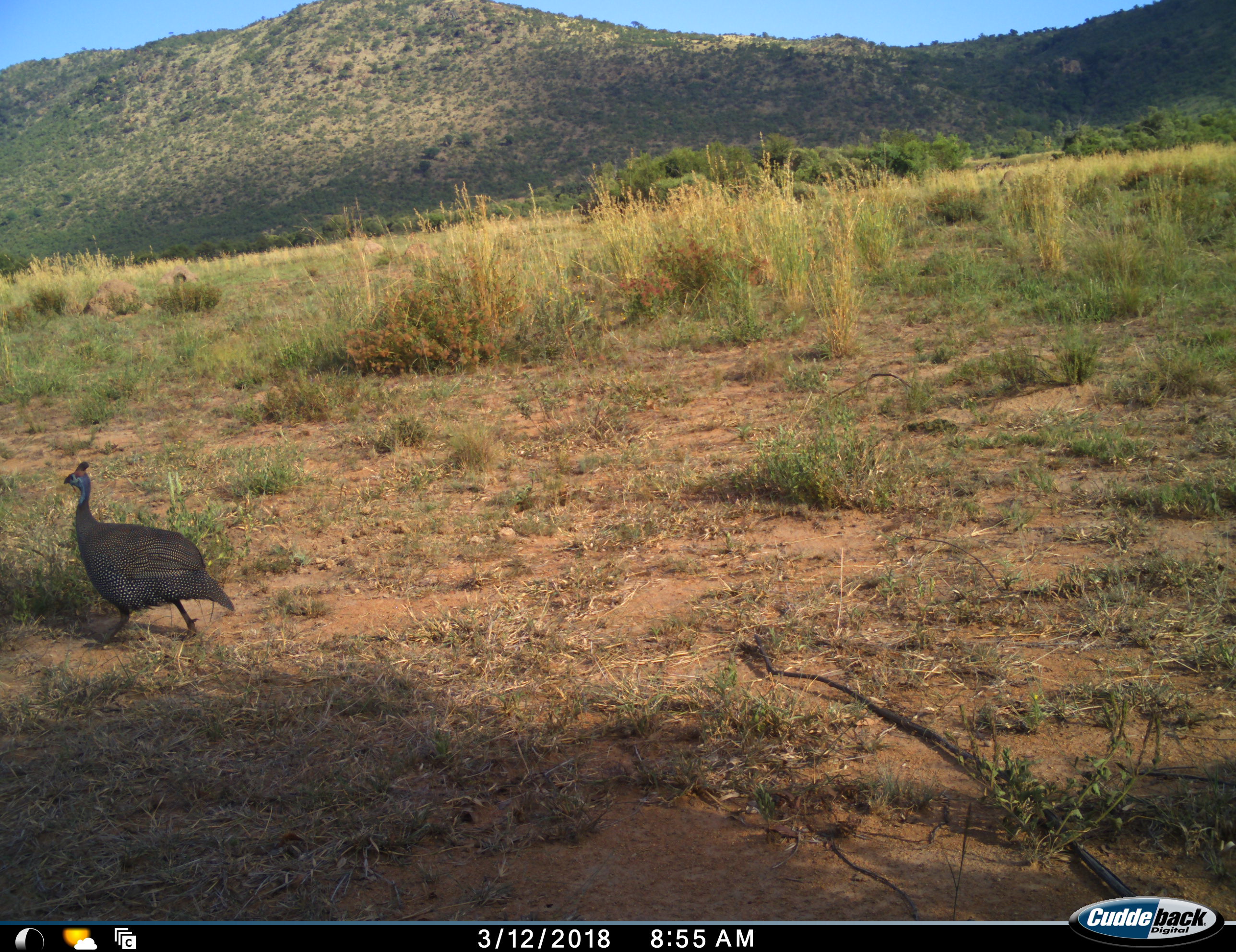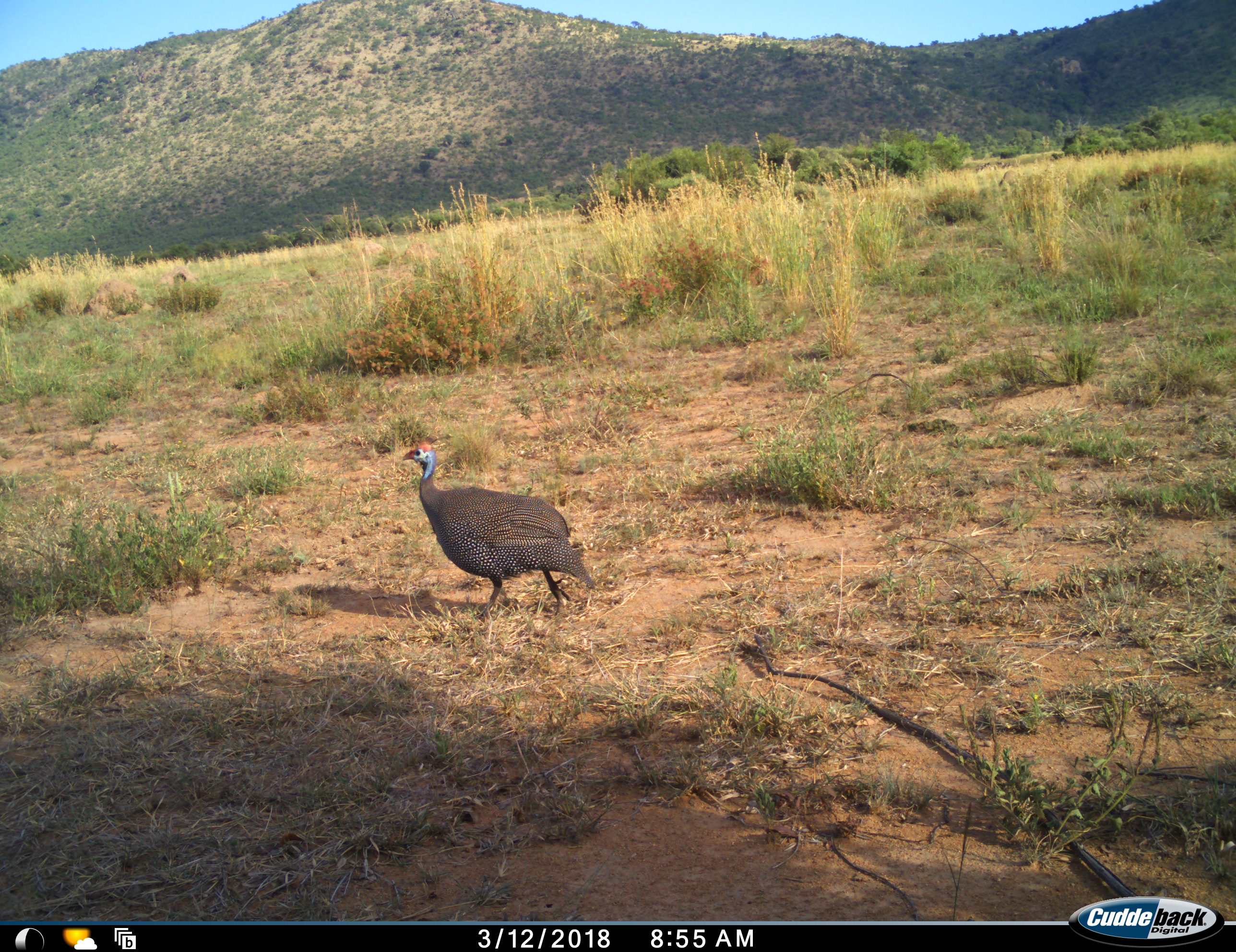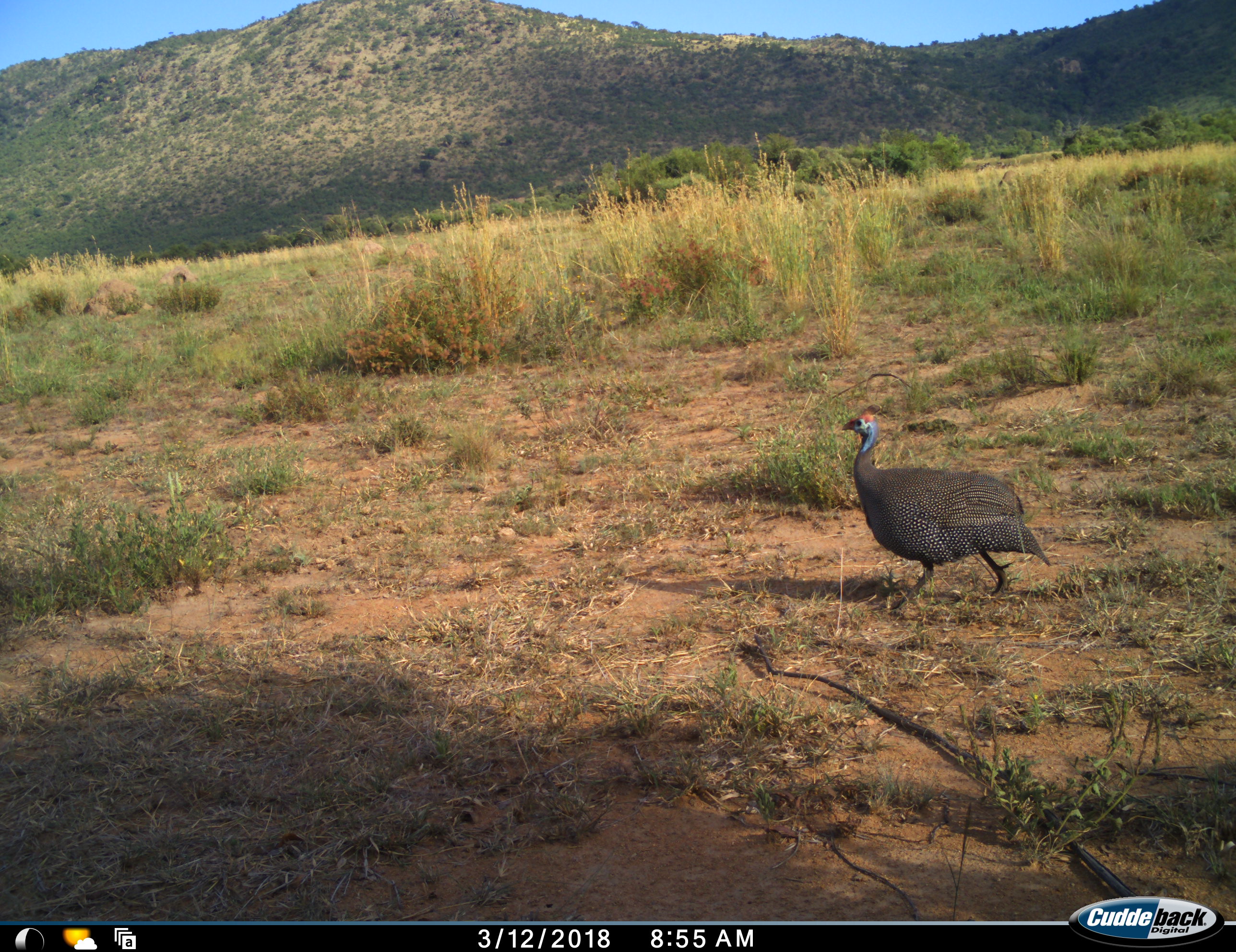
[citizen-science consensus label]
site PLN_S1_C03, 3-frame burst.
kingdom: Animalia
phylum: Chordata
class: Aves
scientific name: Aves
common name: bird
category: birdother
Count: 1.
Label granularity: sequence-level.